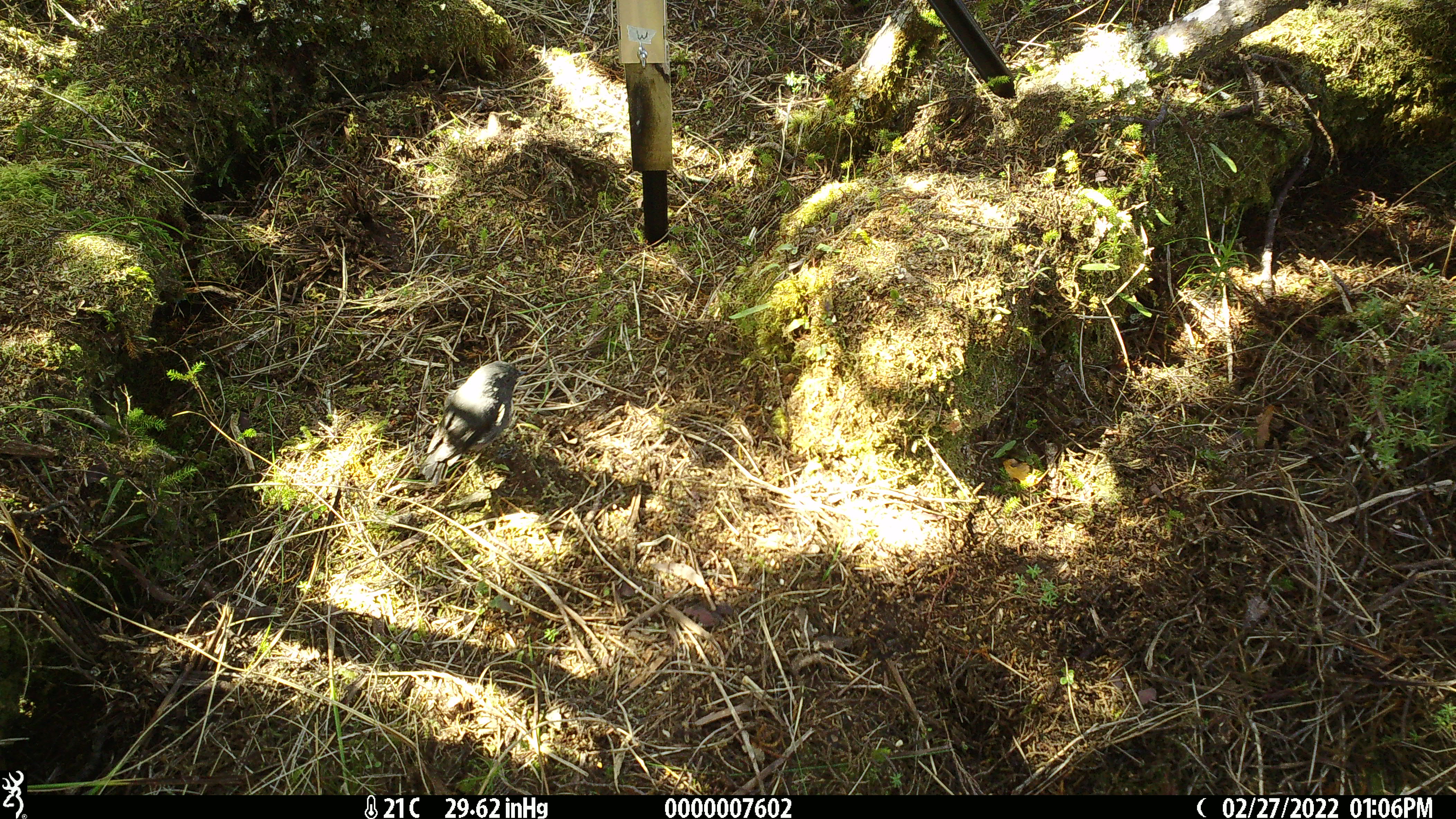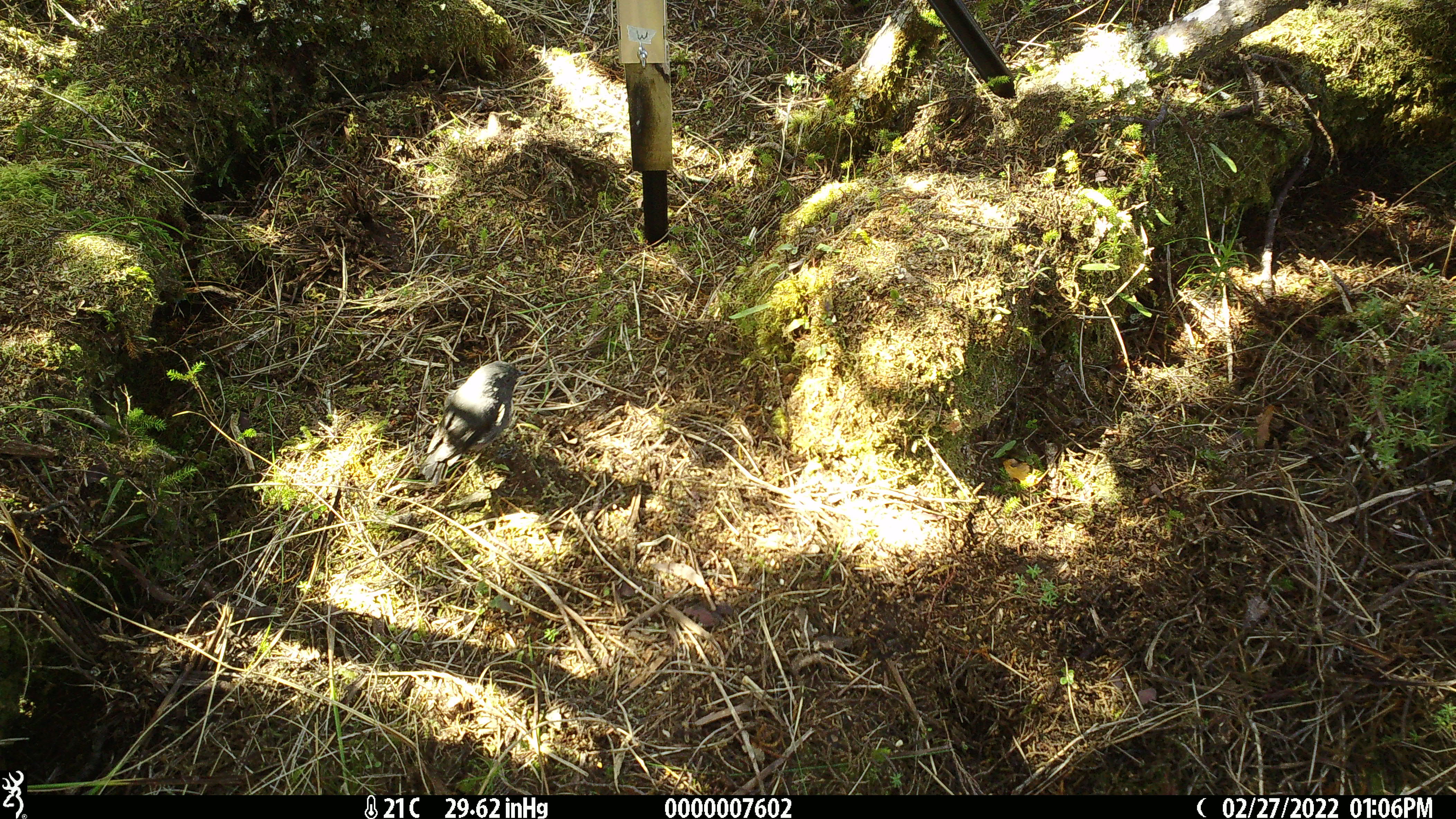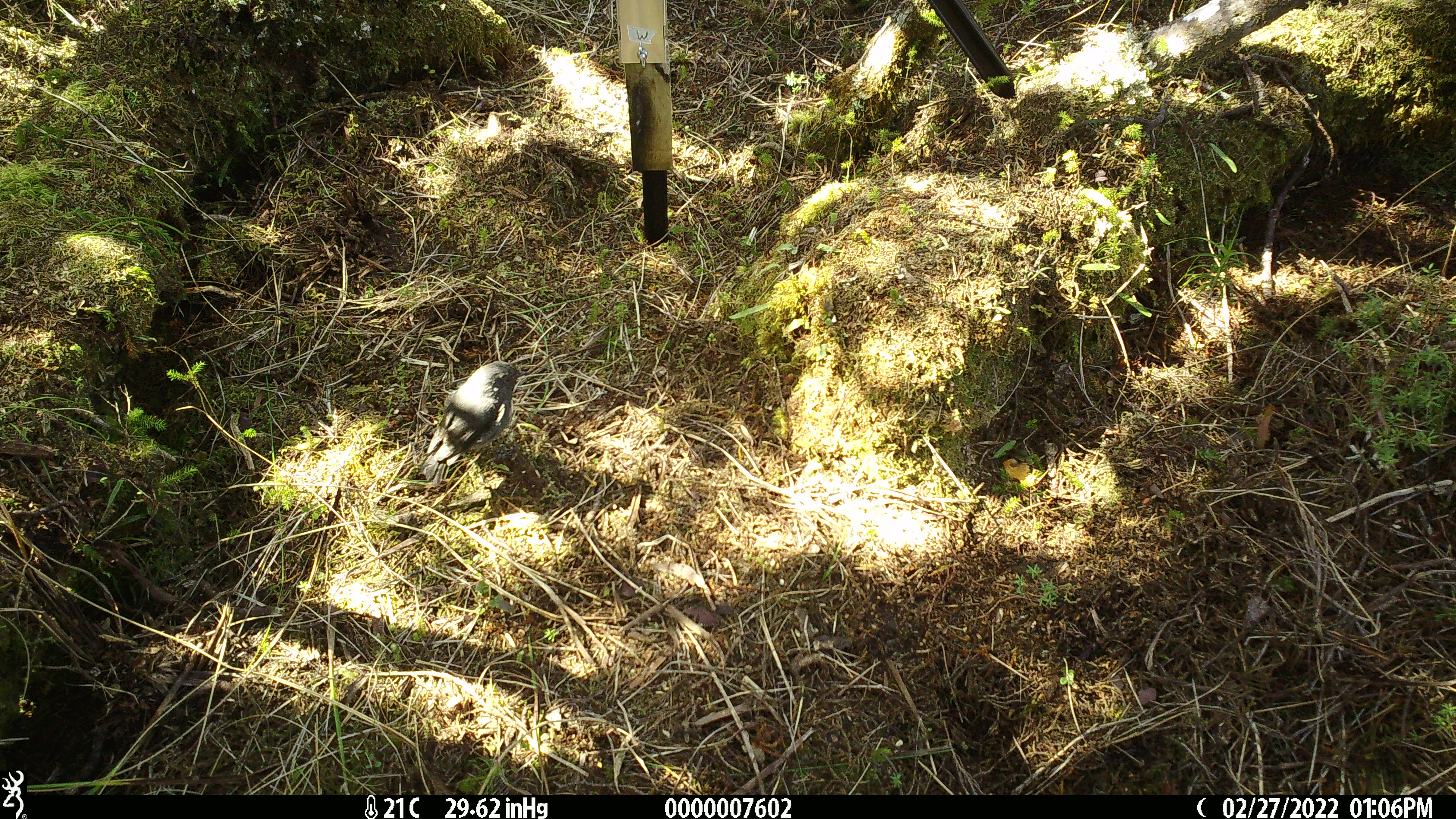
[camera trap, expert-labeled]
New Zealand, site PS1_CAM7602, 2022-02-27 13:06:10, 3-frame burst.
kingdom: Animalia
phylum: Chordata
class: Aves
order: Passeriformes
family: Petroicidae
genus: Petroica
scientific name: Petroica australis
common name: new zealand robin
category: robin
Robin (new zealand robin) (Petroica australis).